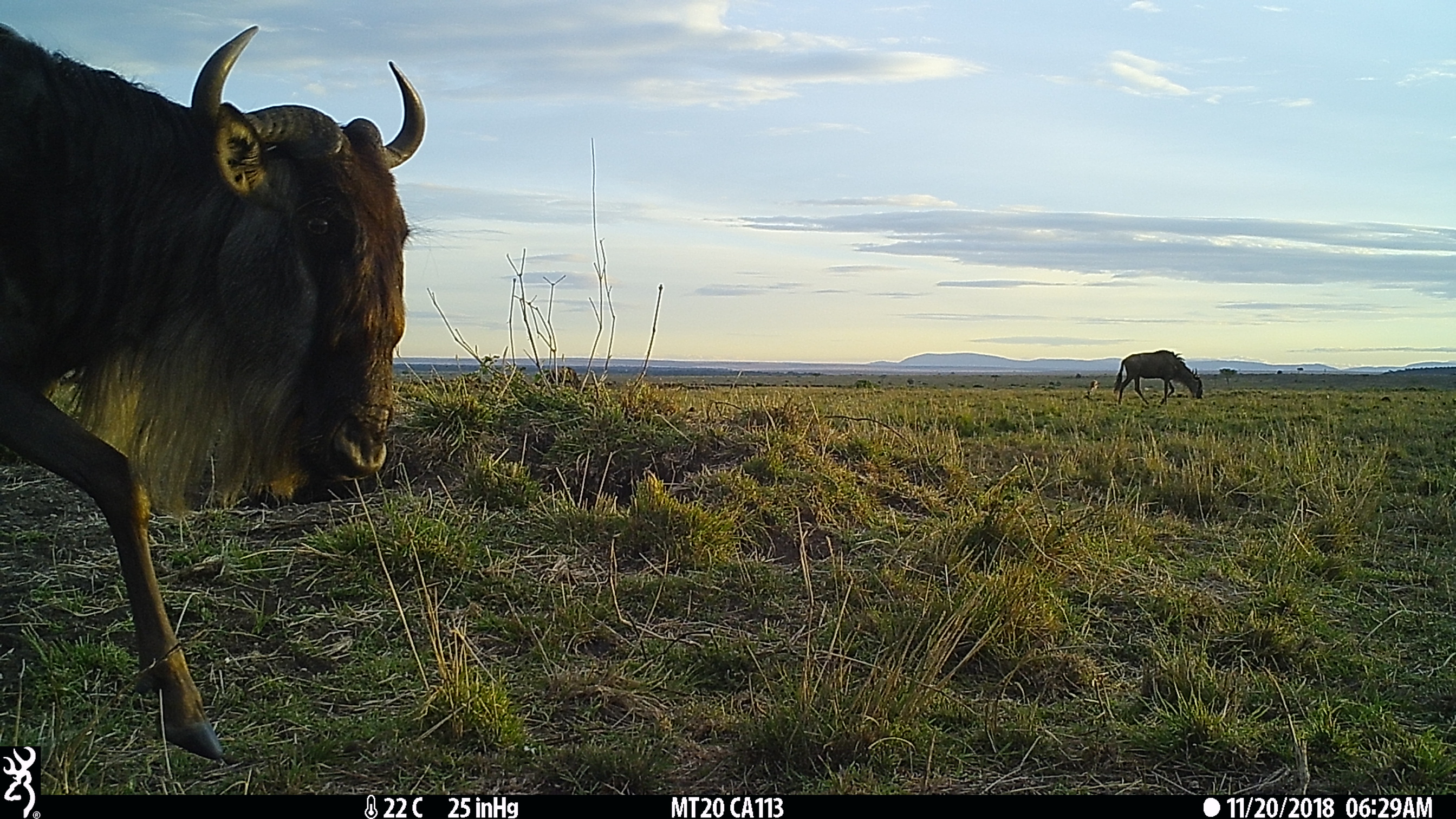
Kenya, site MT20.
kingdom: Animalia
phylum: Chordata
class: Mammalia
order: Artiodactyla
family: Bovidae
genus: Connochaetes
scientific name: Connochaetes taurinus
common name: blue wildebeest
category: wildebeest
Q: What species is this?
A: Wildebeest (blue wildebeest) (Connochaetes taurinus).